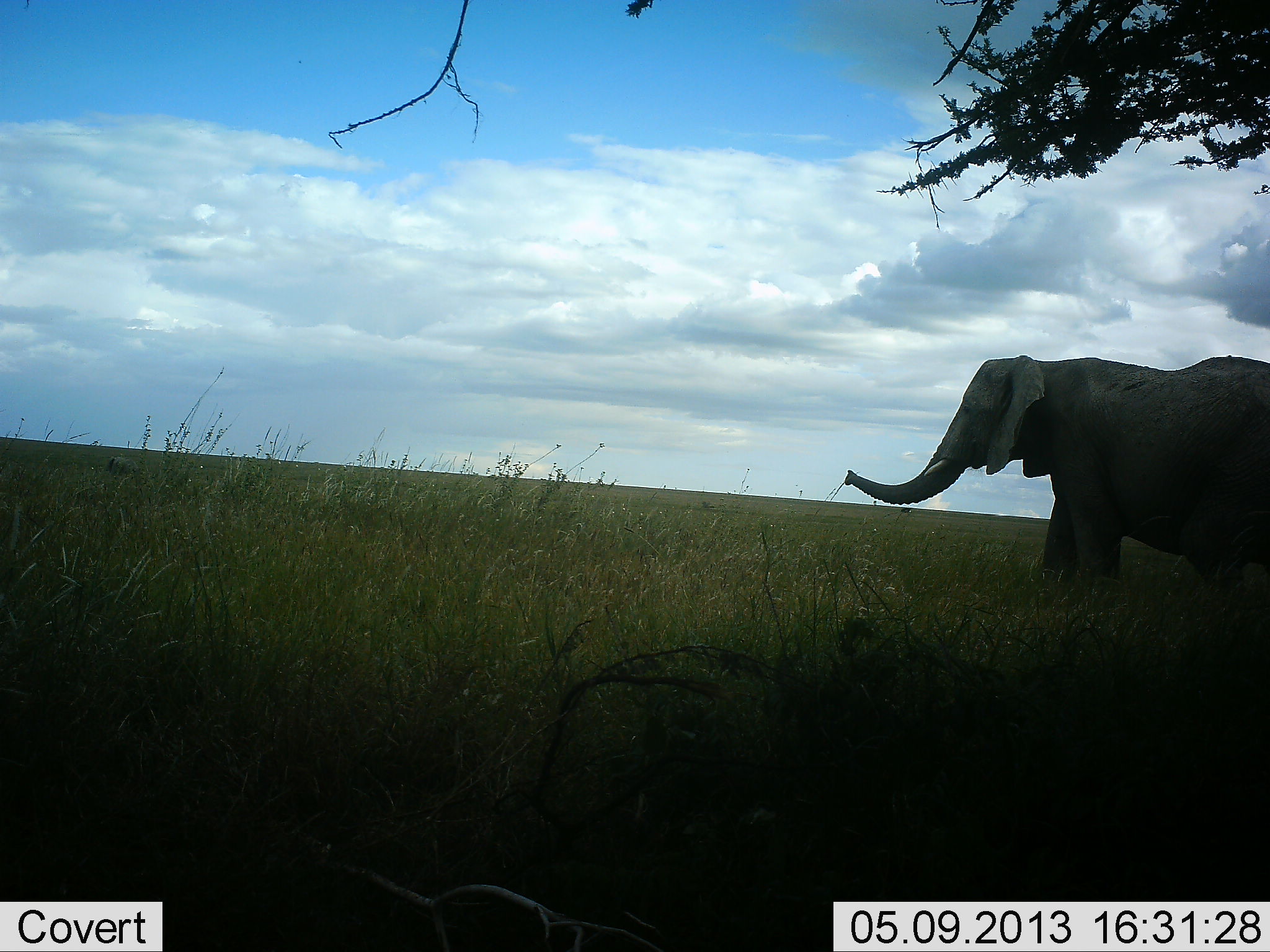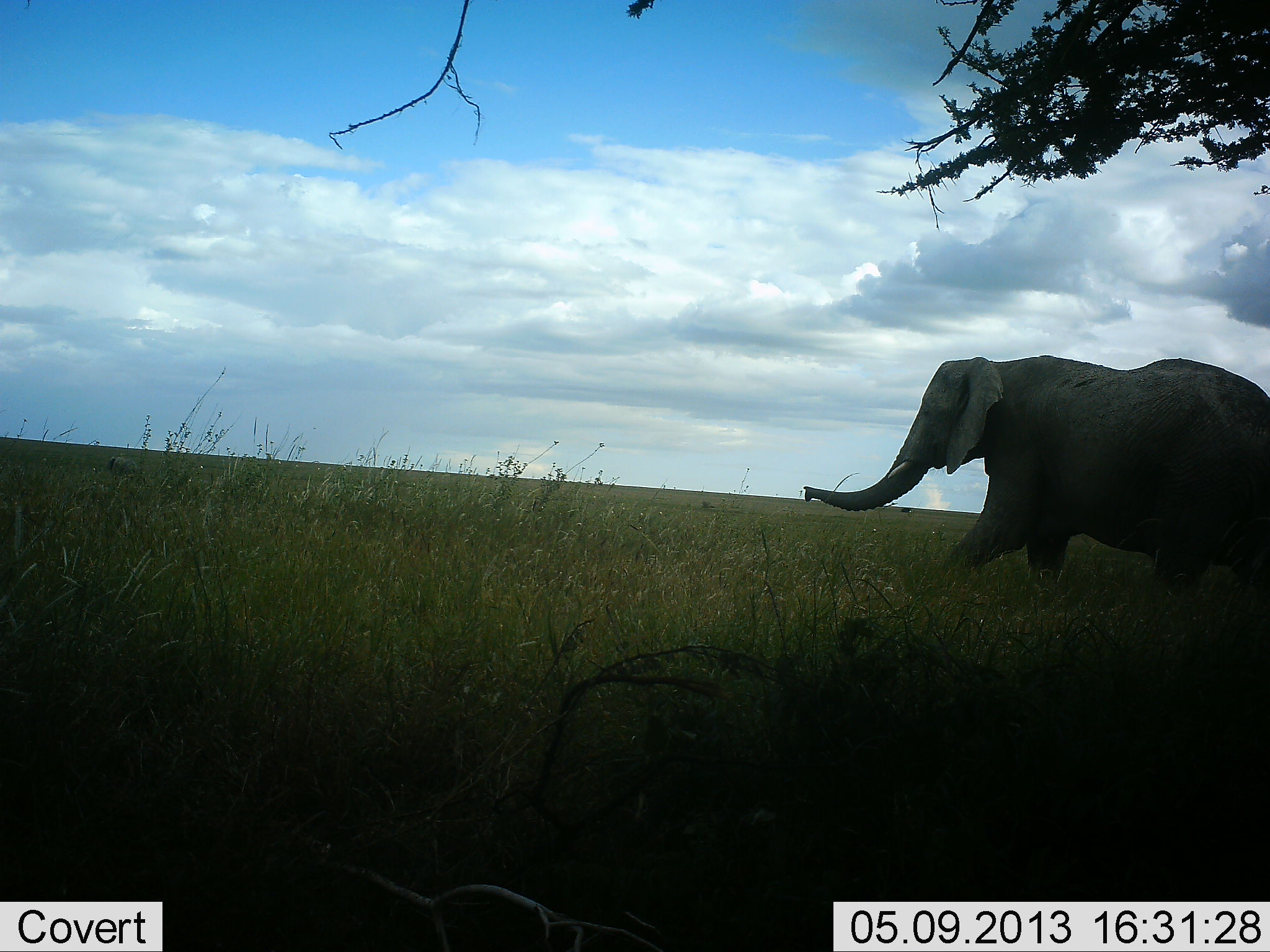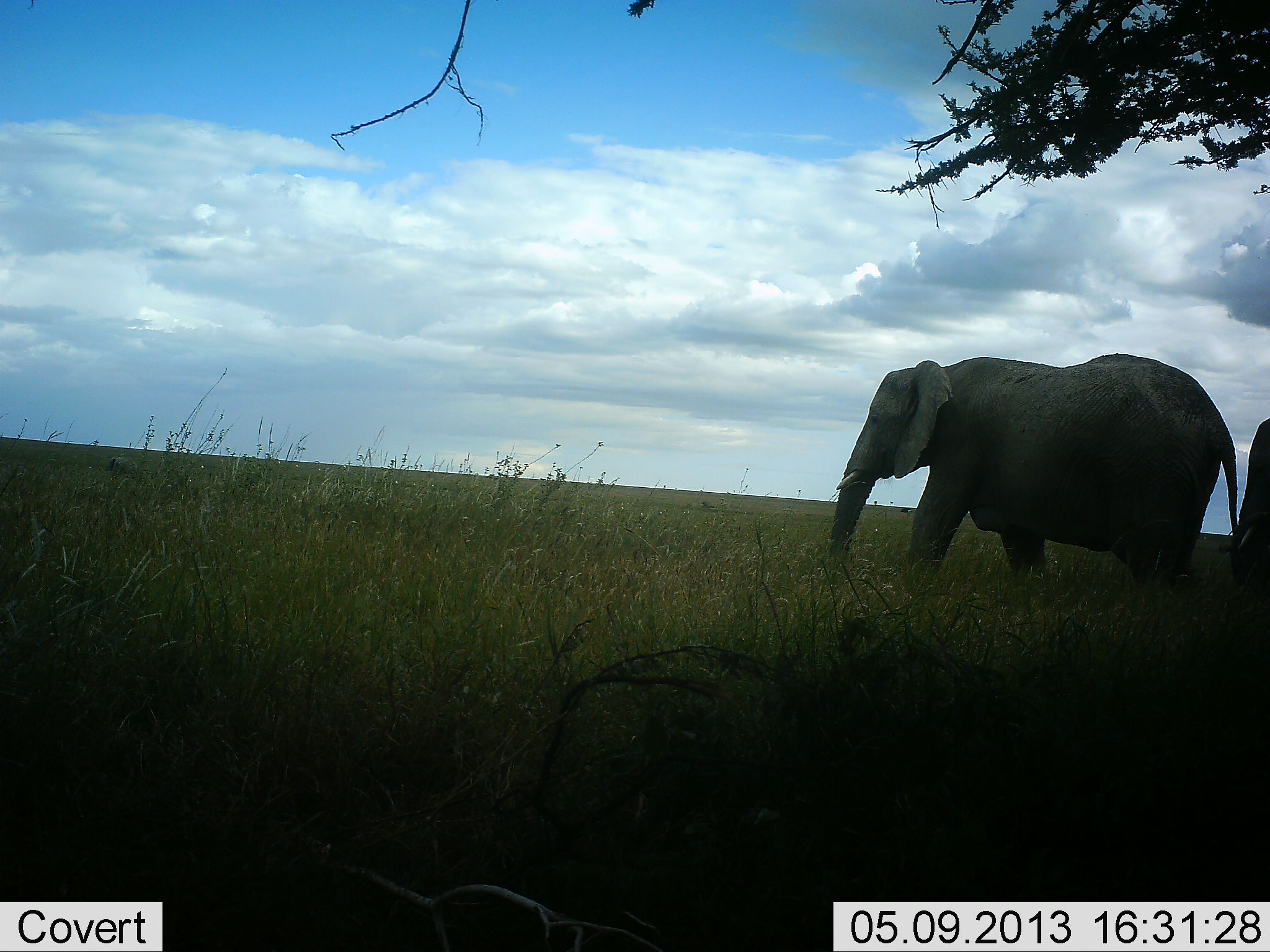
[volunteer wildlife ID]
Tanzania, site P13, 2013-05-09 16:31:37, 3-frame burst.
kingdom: Animalia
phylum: Chordata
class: Mammalia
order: Proboscidea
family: Elephantidae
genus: Loxodonta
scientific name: Loxodonta africana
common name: african bush elephant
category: elephant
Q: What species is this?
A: Elephant (african bush elephant) (Loxodonta africana).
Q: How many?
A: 2.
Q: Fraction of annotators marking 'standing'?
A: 11%.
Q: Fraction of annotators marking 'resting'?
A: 0%.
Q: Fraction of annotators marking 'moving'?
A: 100%.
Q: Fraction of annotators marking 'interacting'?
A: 0%.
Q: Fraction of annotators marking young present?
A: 3%.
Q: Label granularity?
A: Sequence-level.